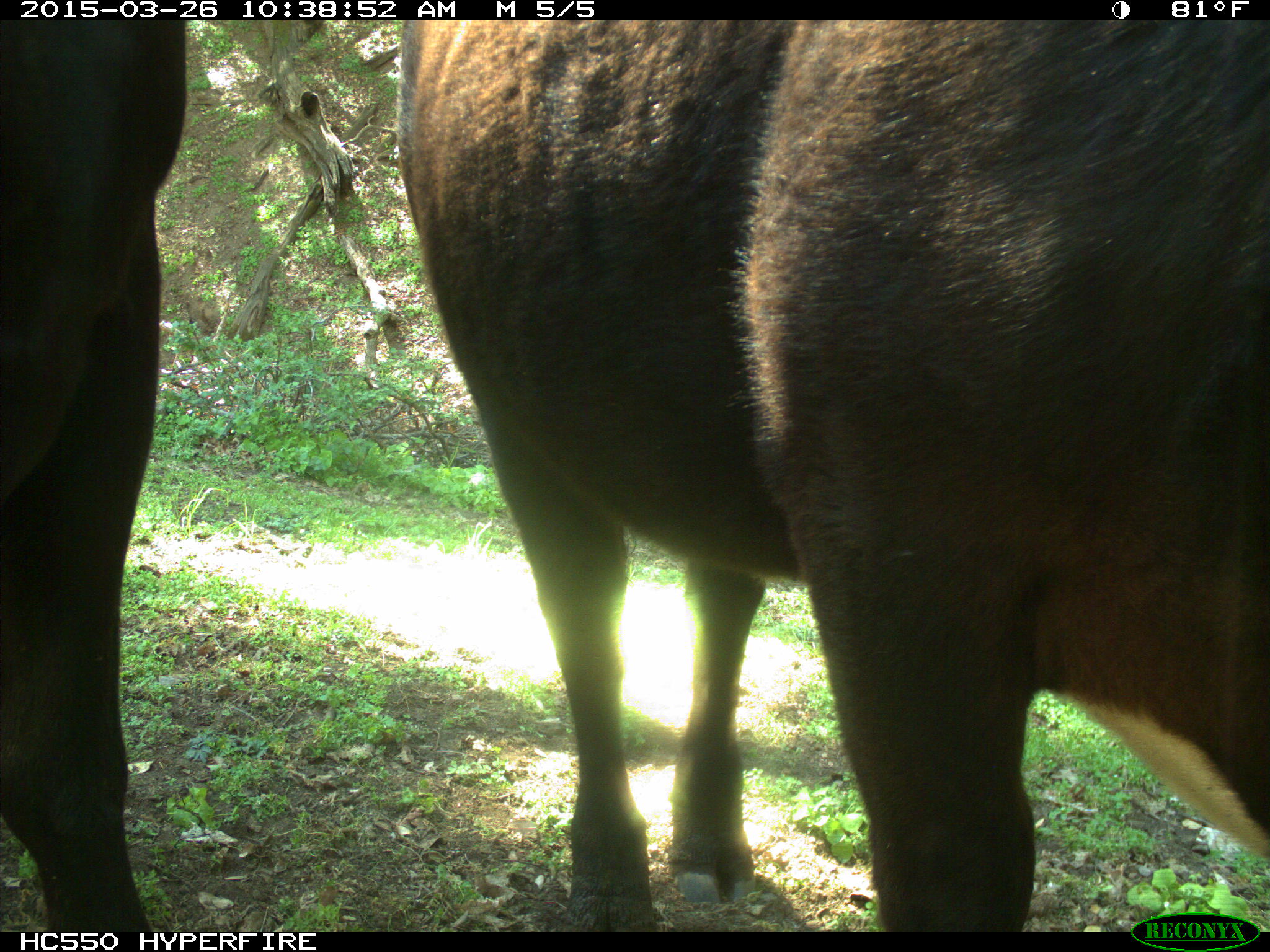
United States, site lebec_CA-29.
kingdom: Animalia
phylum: Chordata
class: Mammalia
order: Artiodactyla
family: Bovidae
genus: Bos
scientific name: Bos taurus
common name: domestic cow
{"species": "Bos taurus (domestic cow)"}